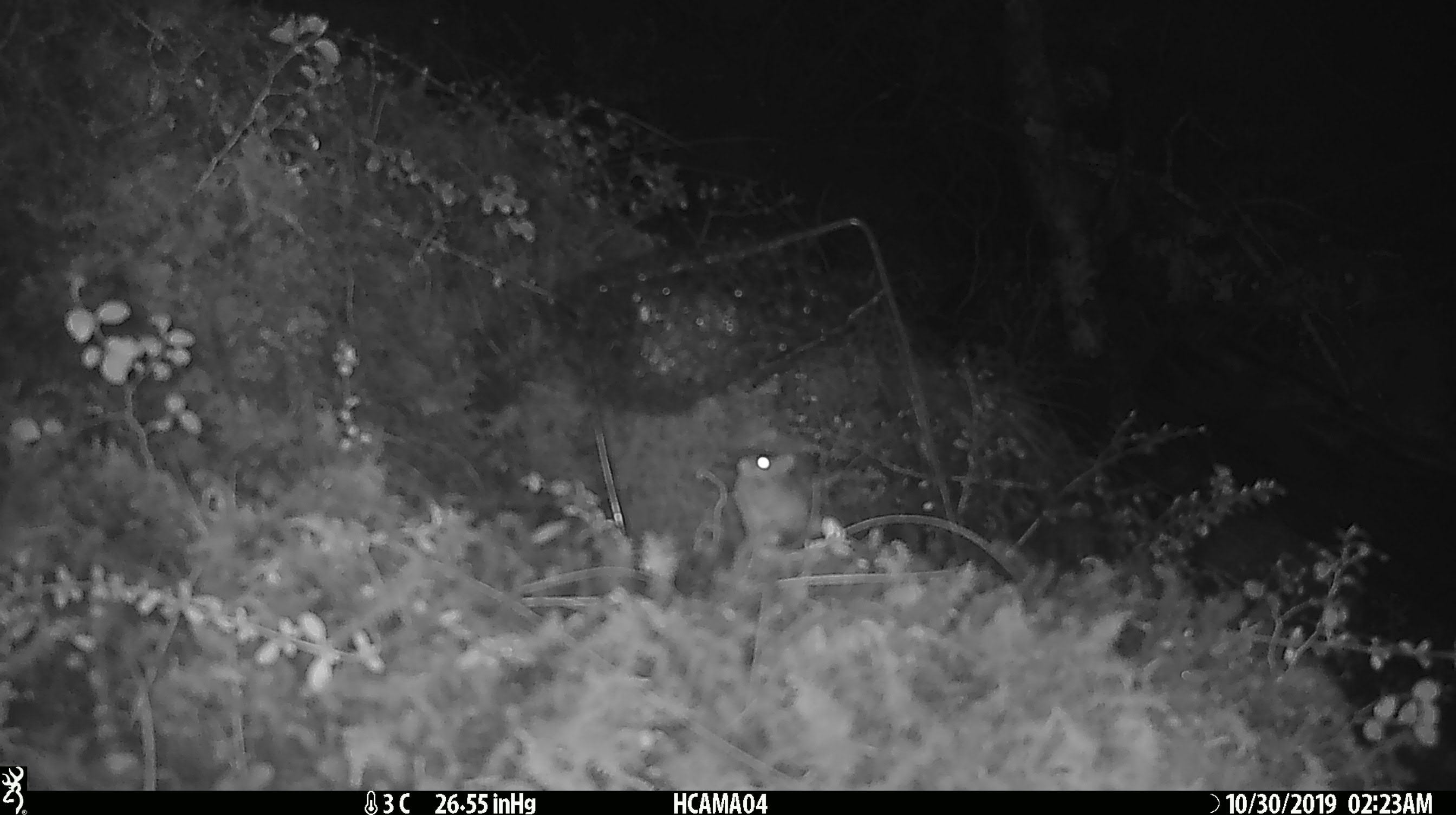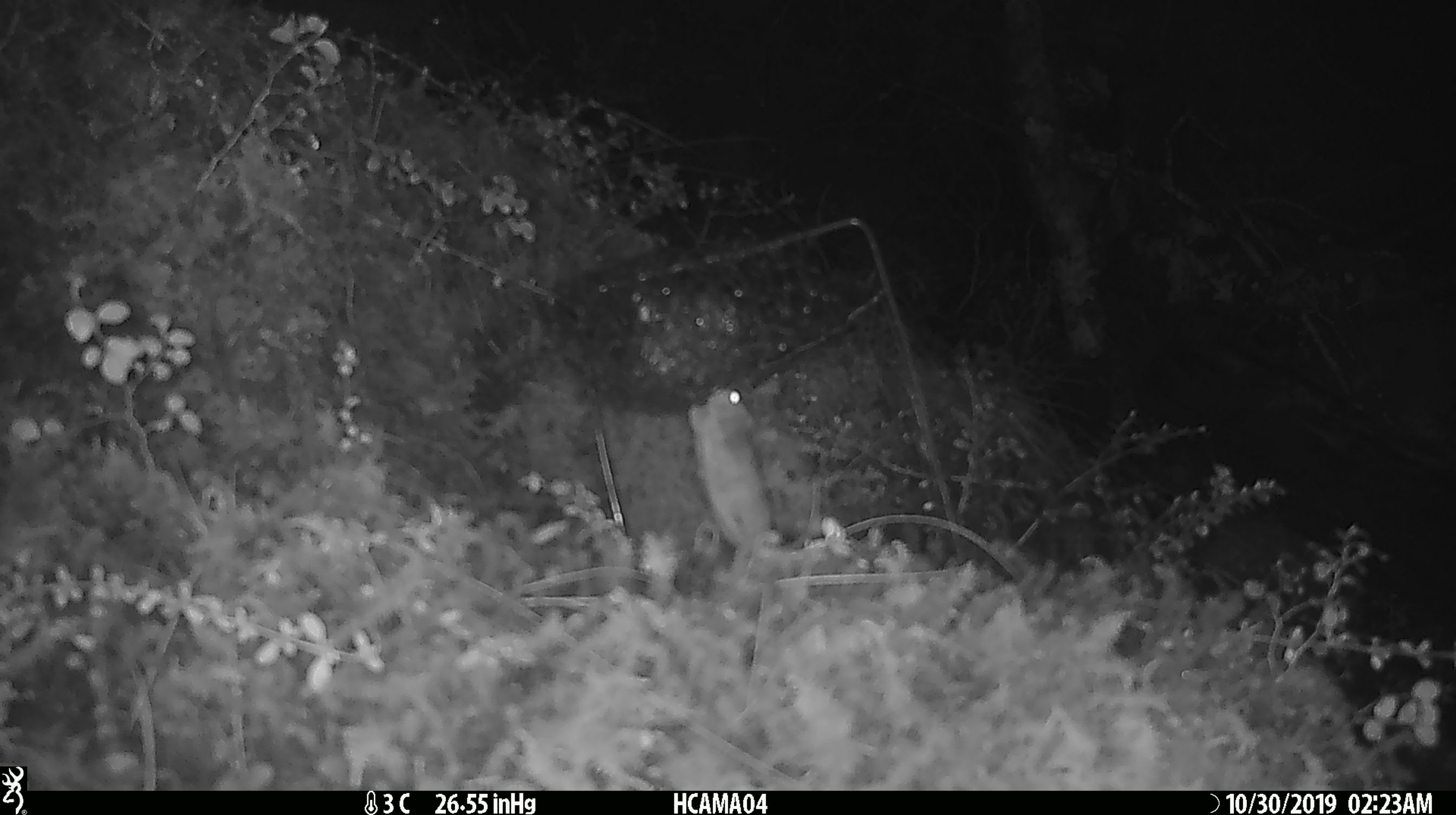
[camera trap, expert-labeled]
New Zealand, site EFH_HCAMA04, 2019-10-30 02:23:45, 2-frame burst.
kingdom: Animalia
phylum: Chordata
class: Mammalia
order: Rodentia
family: Muridae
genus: Mus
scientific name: Mus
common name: mouse